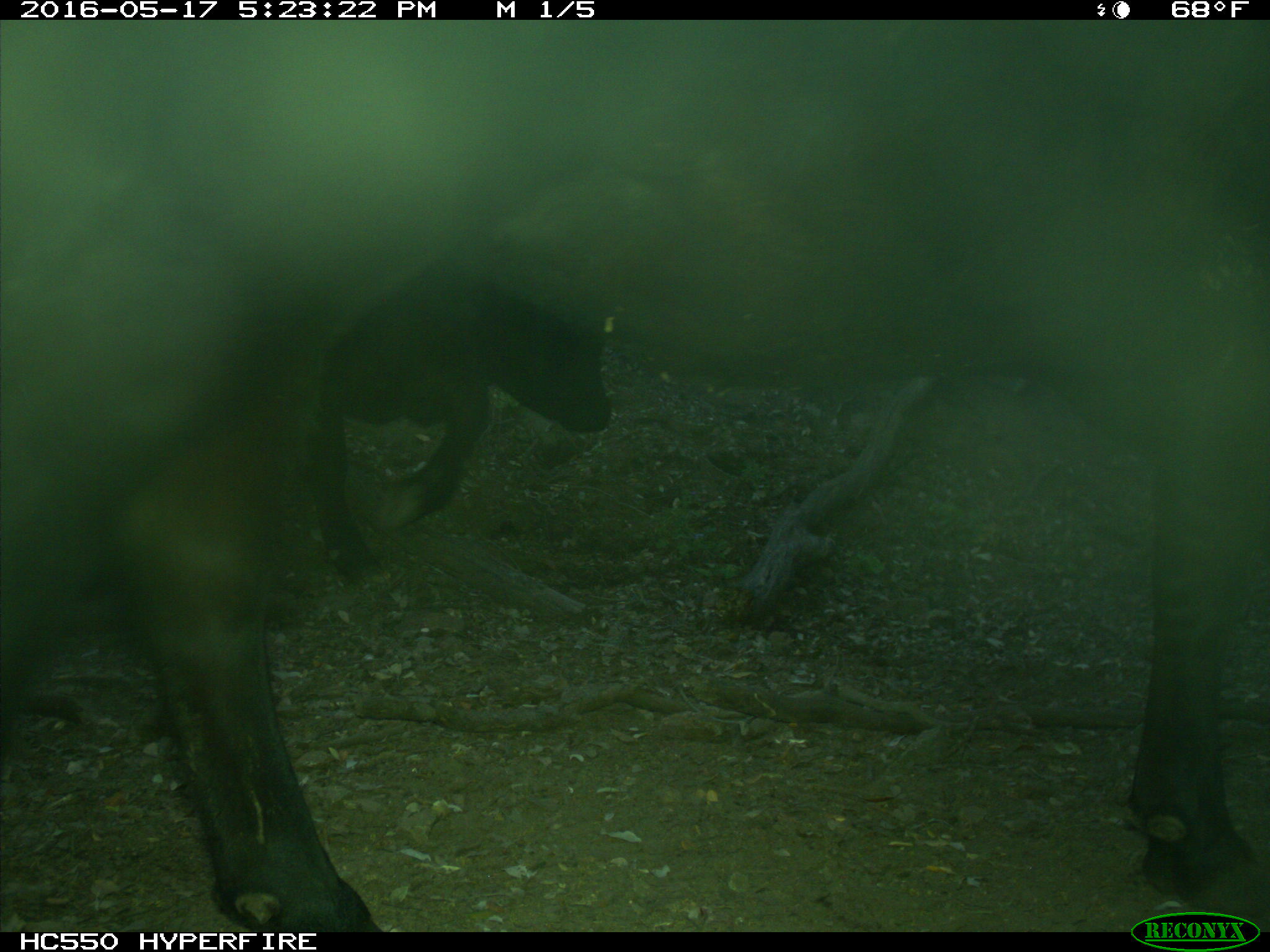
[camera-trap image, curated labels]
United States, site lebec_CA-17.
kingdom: Animalia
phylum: Chordata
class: Mammalia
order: Artiodactyla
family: Bovidae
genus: Bos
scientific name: Bos taurus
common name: domestic cow